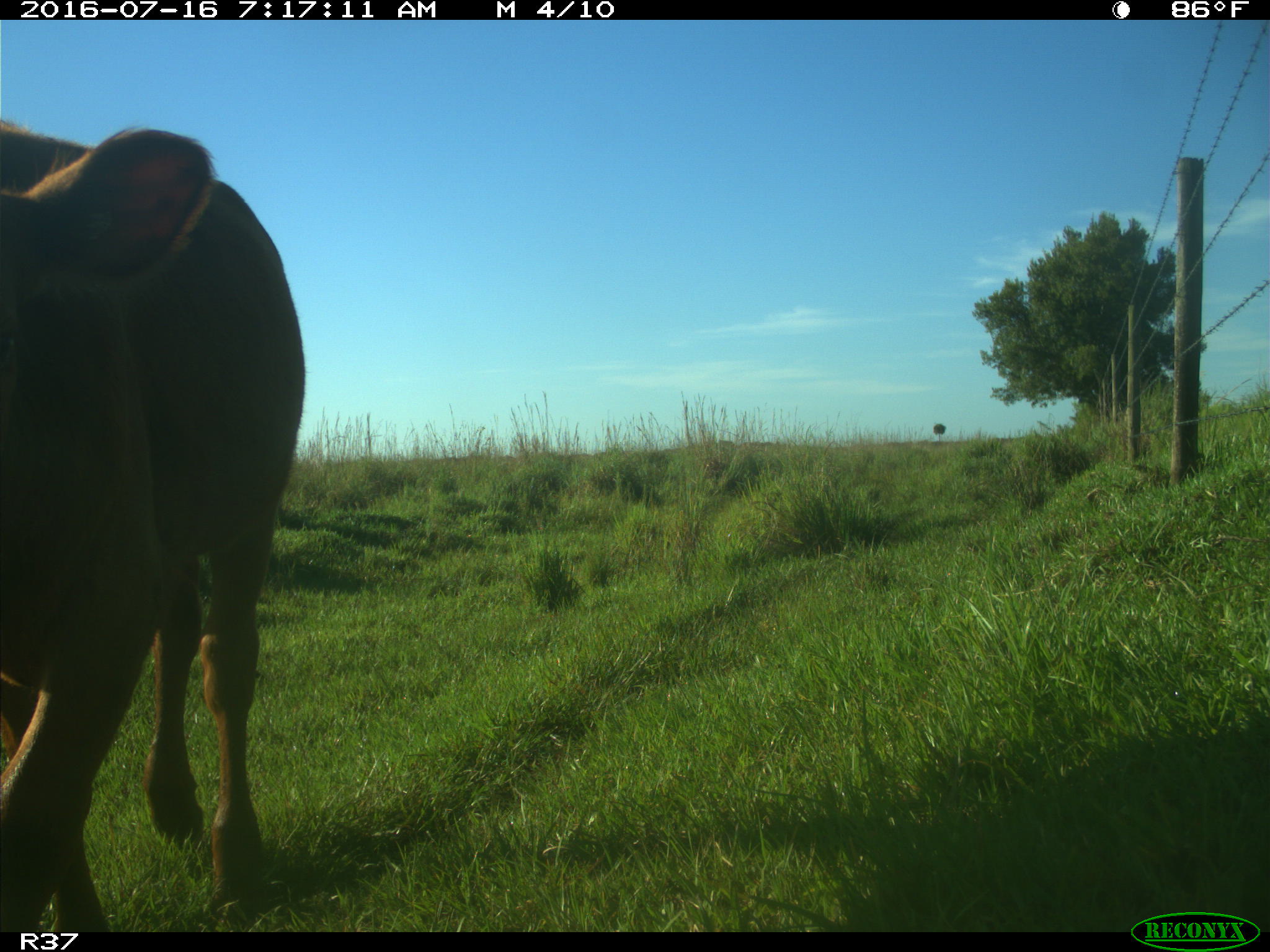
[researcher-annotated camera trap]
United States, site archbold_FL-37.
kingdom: Animalia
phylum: Chordata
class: Mammalia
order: Artiodactyla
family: Bovidae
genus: Bos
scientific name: Bos taurus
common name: domestic cow